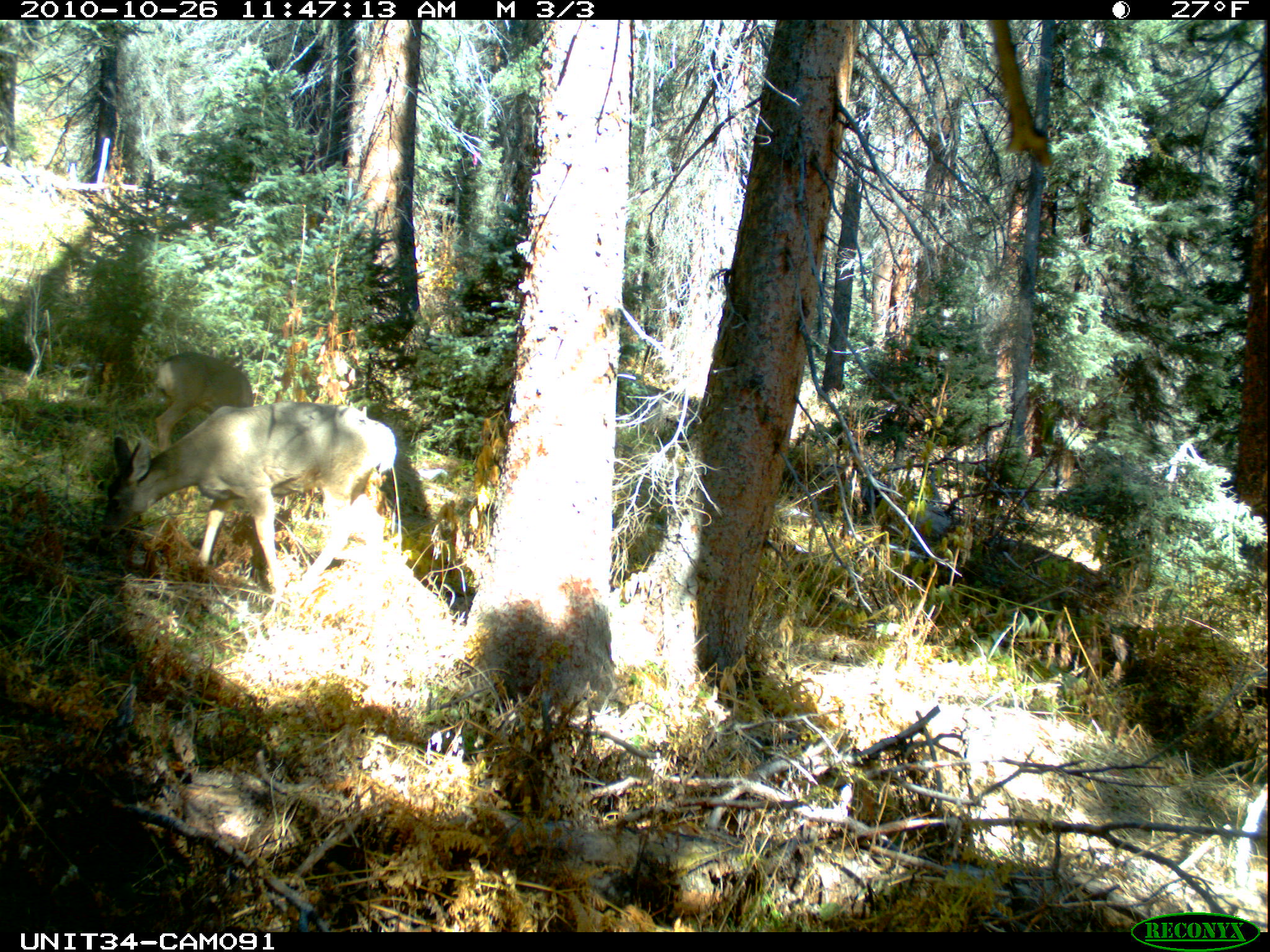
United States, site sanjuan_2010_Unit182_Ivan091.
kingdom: Animalia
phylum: Chordata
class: Mammalia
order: Artiodactyla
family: Cervidae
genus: Odocoileus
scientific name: Odocoileus hemionus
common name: mule deer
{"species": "Odocoileus hemionus (mule deer)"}